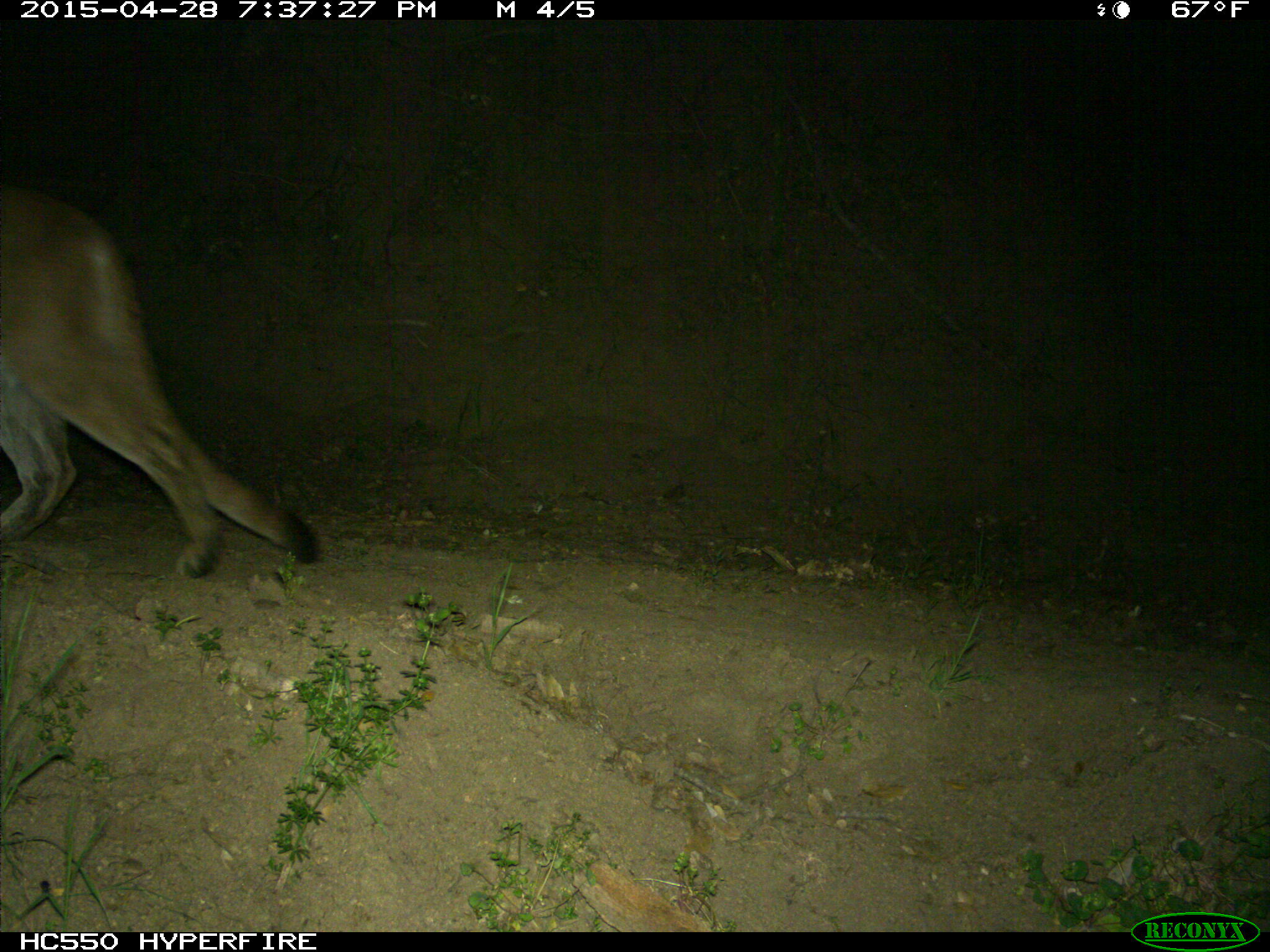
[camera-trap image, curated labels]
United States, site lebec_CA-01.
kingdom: Animalia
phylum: Chordata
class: Mammalia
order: Carnivora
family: Felidae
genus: Puma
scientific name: Puma concolor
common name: mountain lion